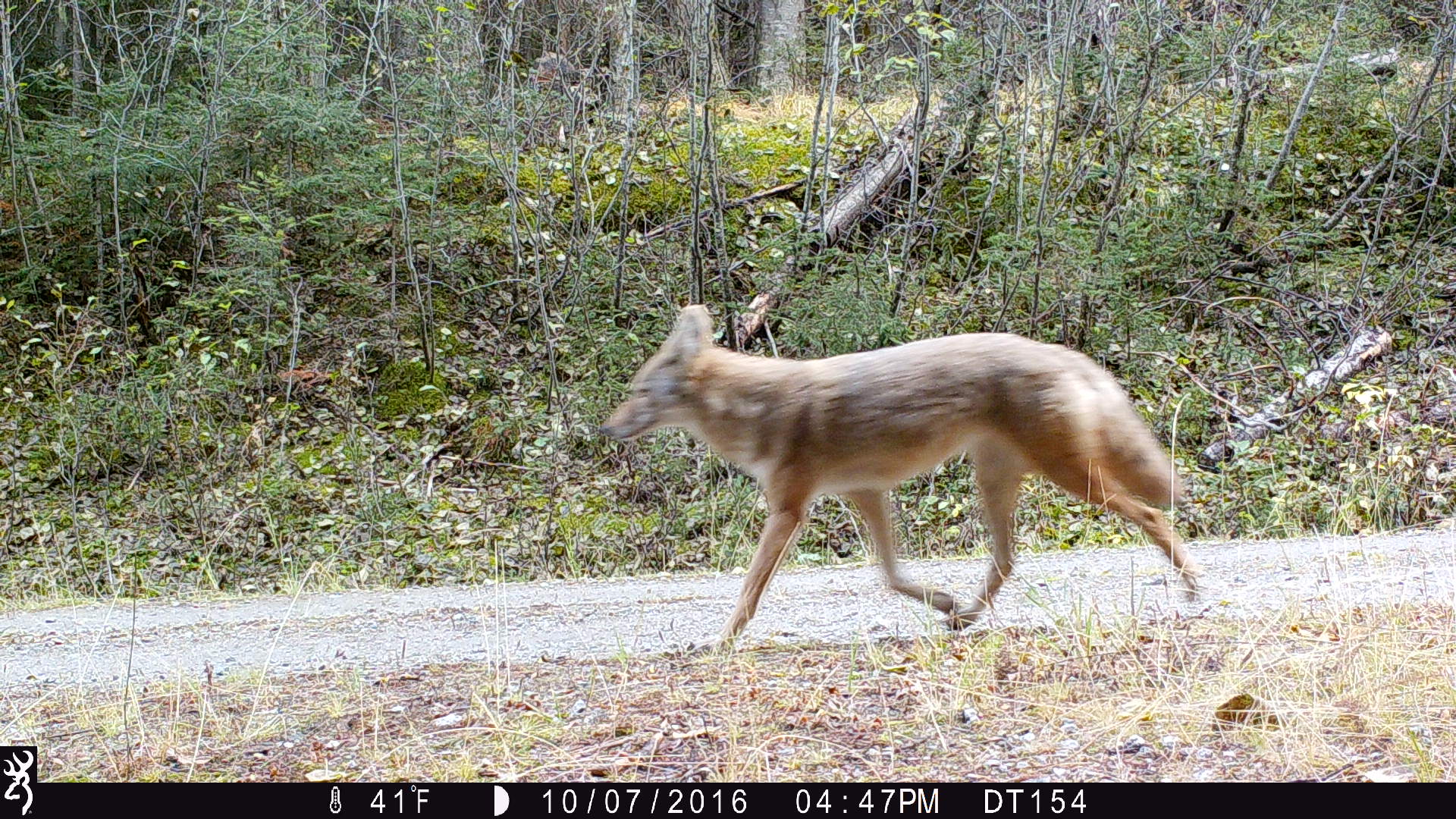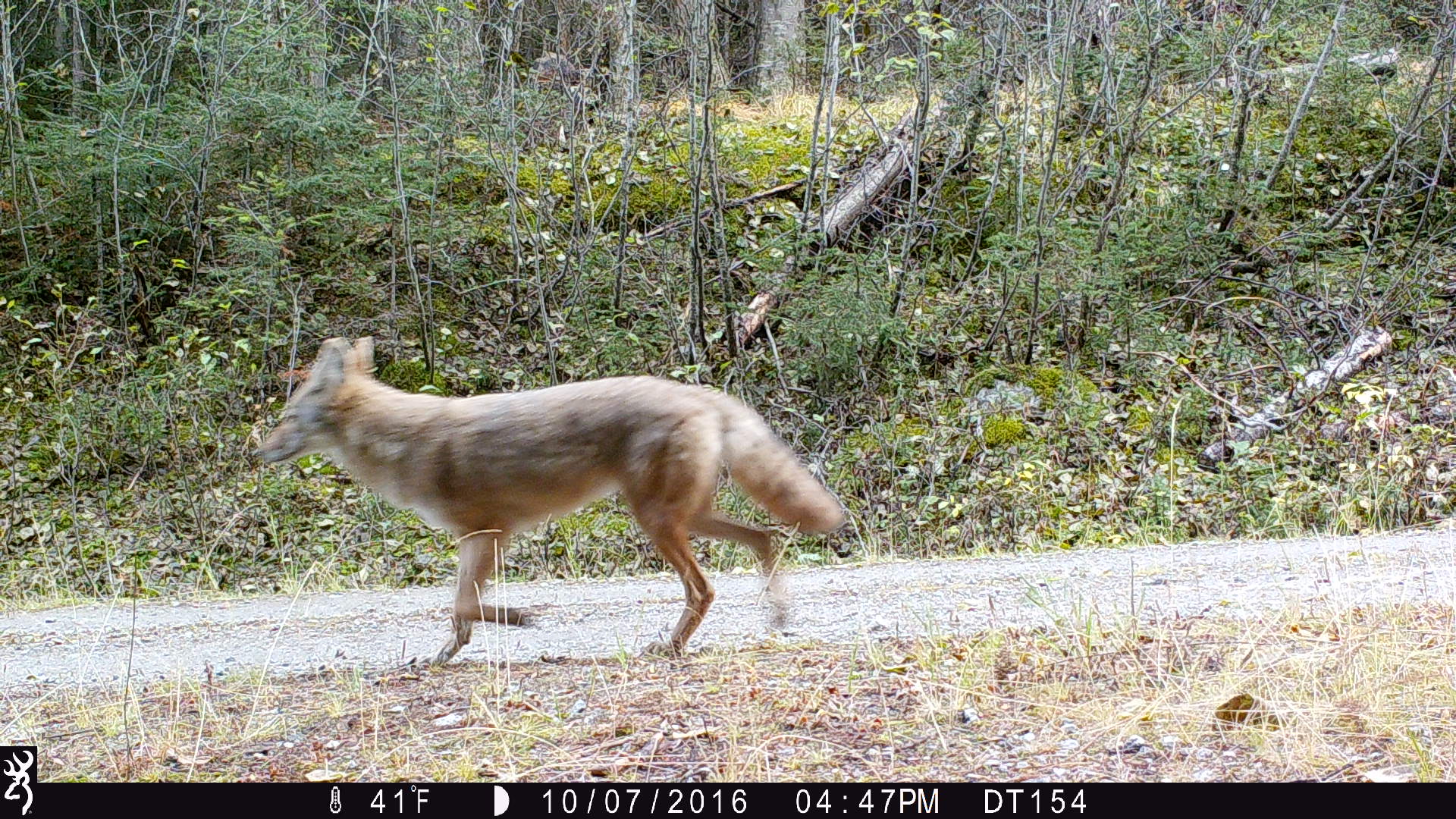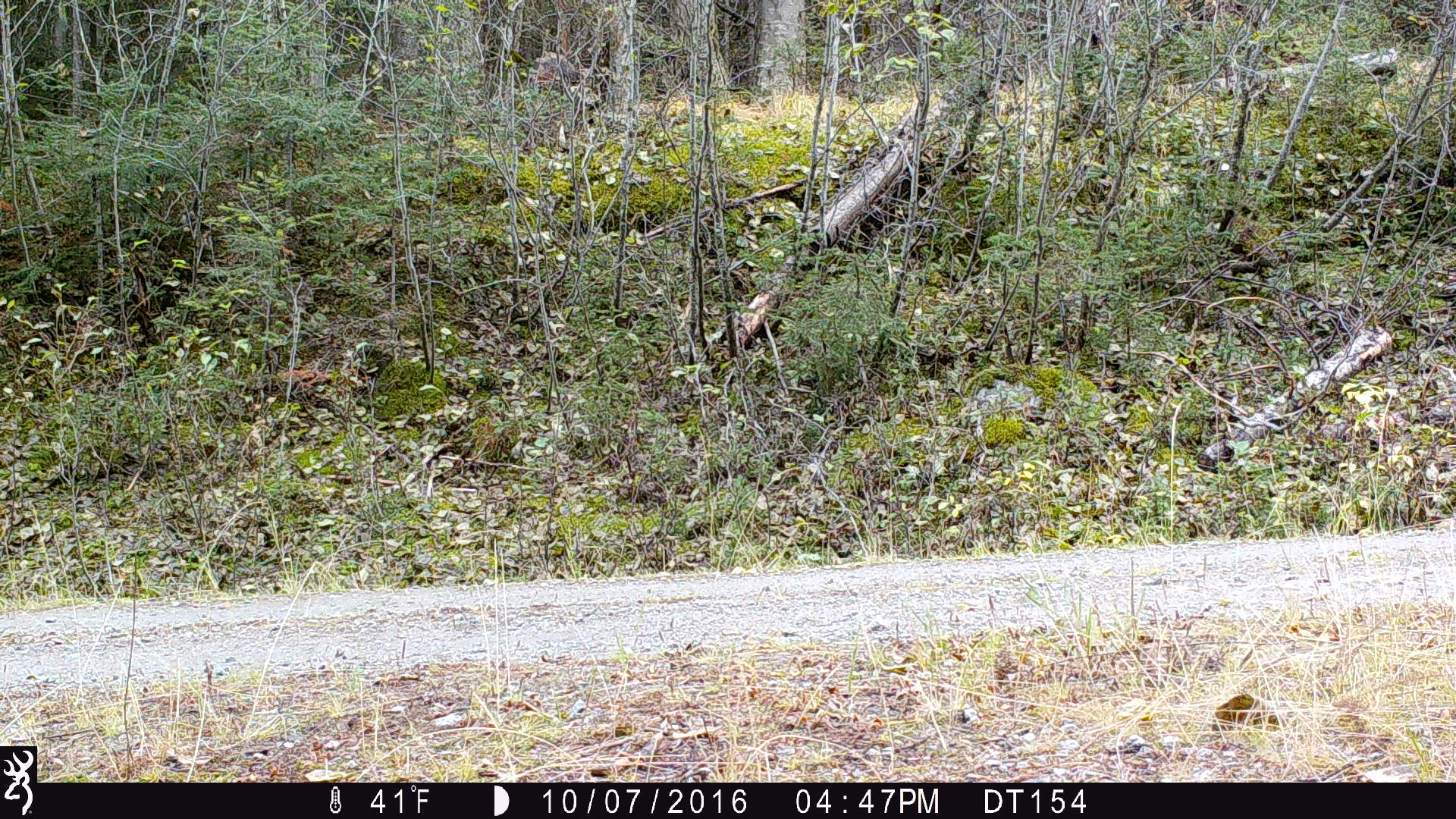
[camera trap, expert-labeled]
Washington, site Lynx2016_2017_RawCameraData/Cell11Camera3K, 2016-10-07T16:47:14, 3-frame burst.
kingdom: Animalia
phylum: Chordata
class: Mammalia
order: Carnivora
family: Canidae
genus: Canis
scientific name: Canis latrans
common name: coyote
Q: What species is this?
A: Canis latrans (coyote).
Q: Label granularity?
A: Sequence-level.